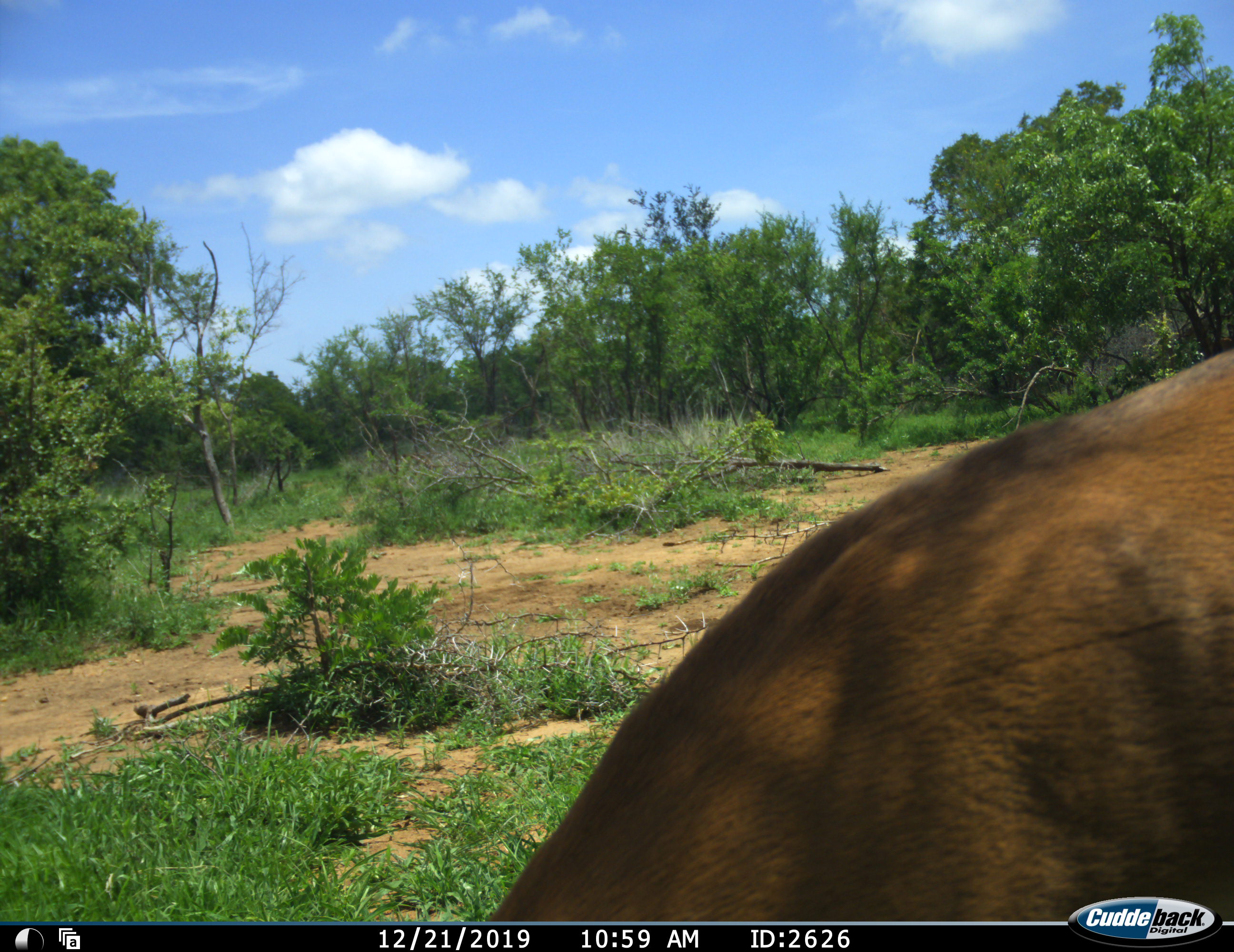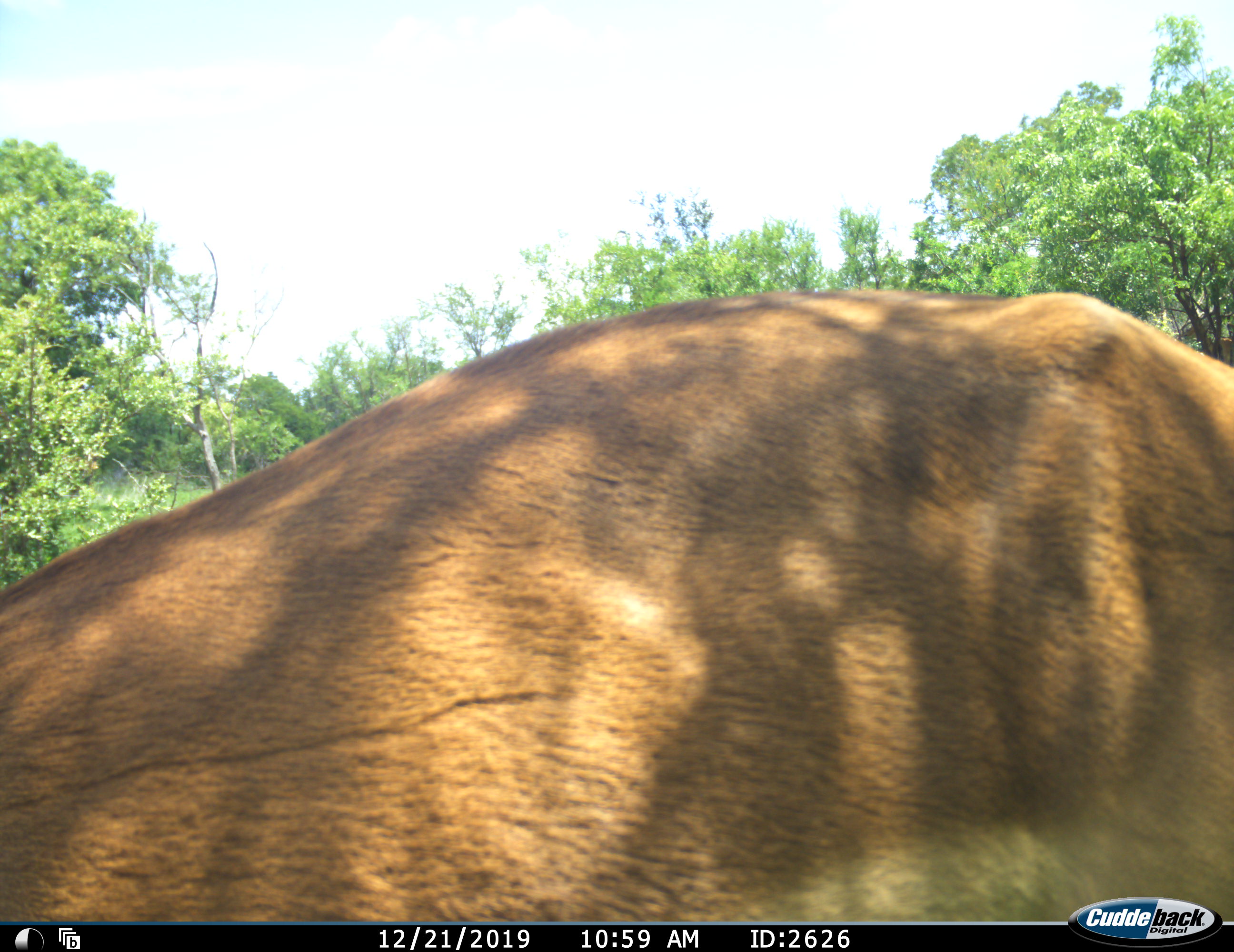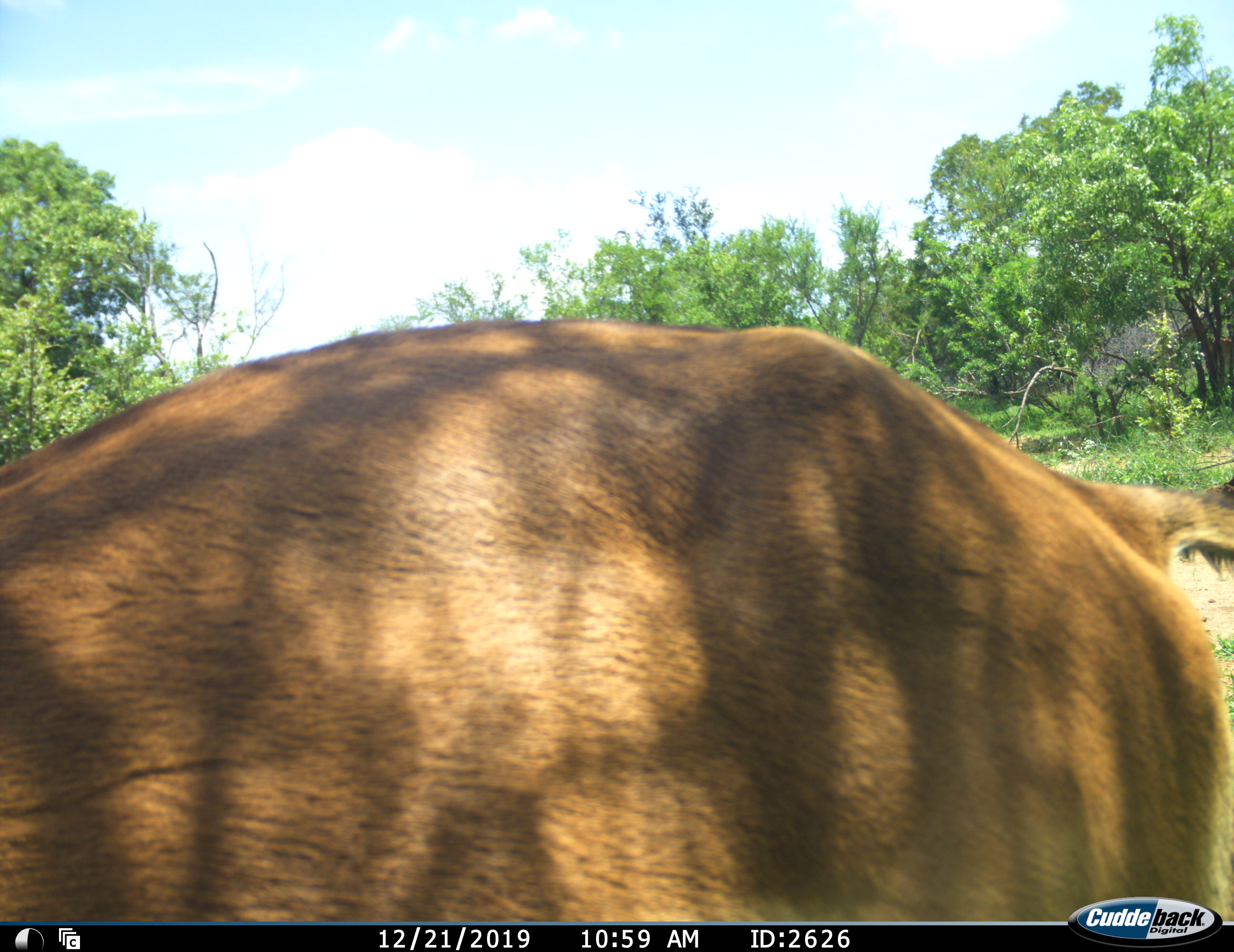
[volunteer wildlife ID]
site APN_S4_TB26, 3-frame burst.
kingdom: Animalia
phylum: Chordata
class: Mammalia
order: Artiodactyla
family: Bovidae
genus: Aepyceros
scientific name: Aepyceros melampus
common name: impala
Impala (Aepyceros melampus), count 1. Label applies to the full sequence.